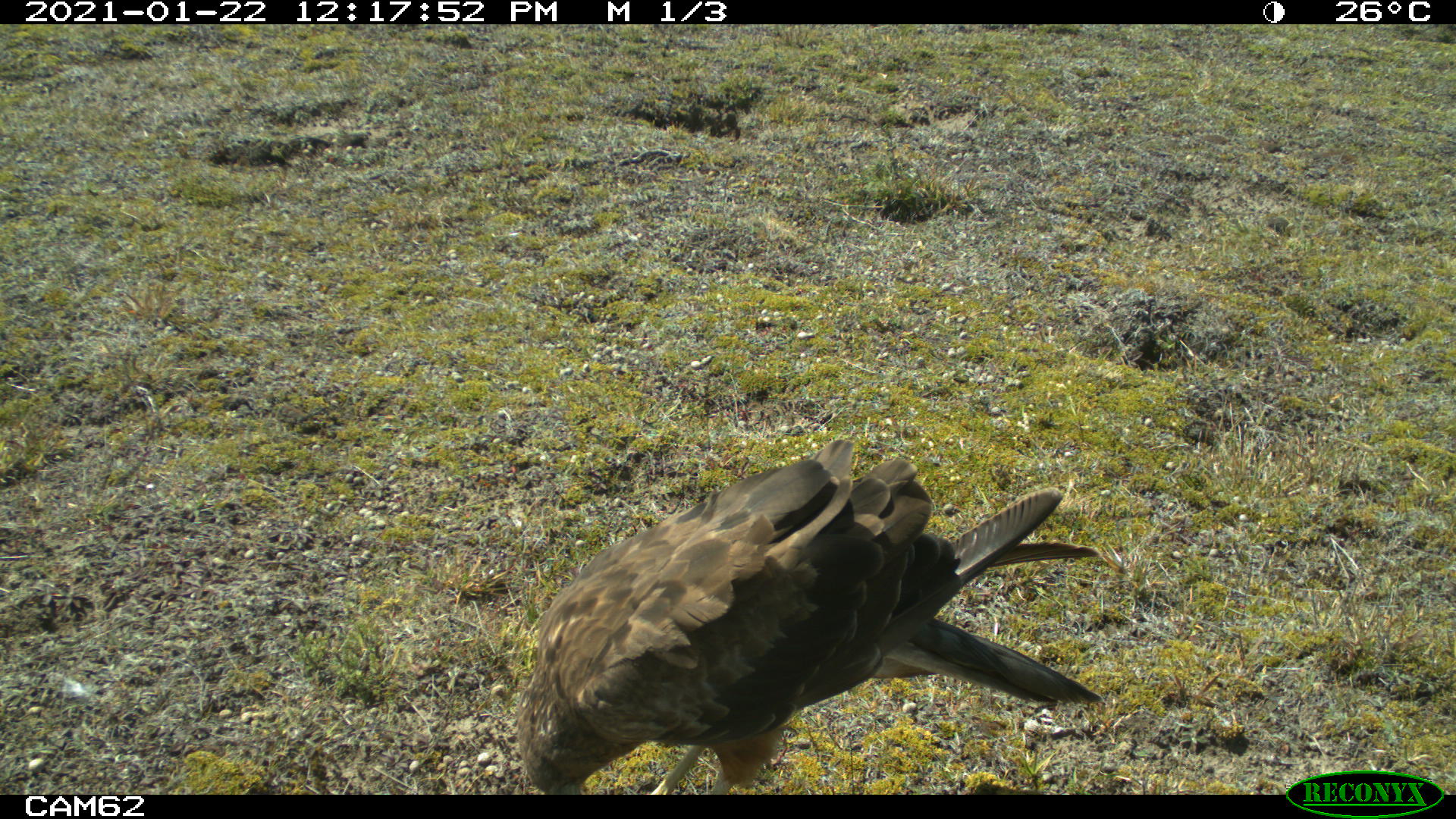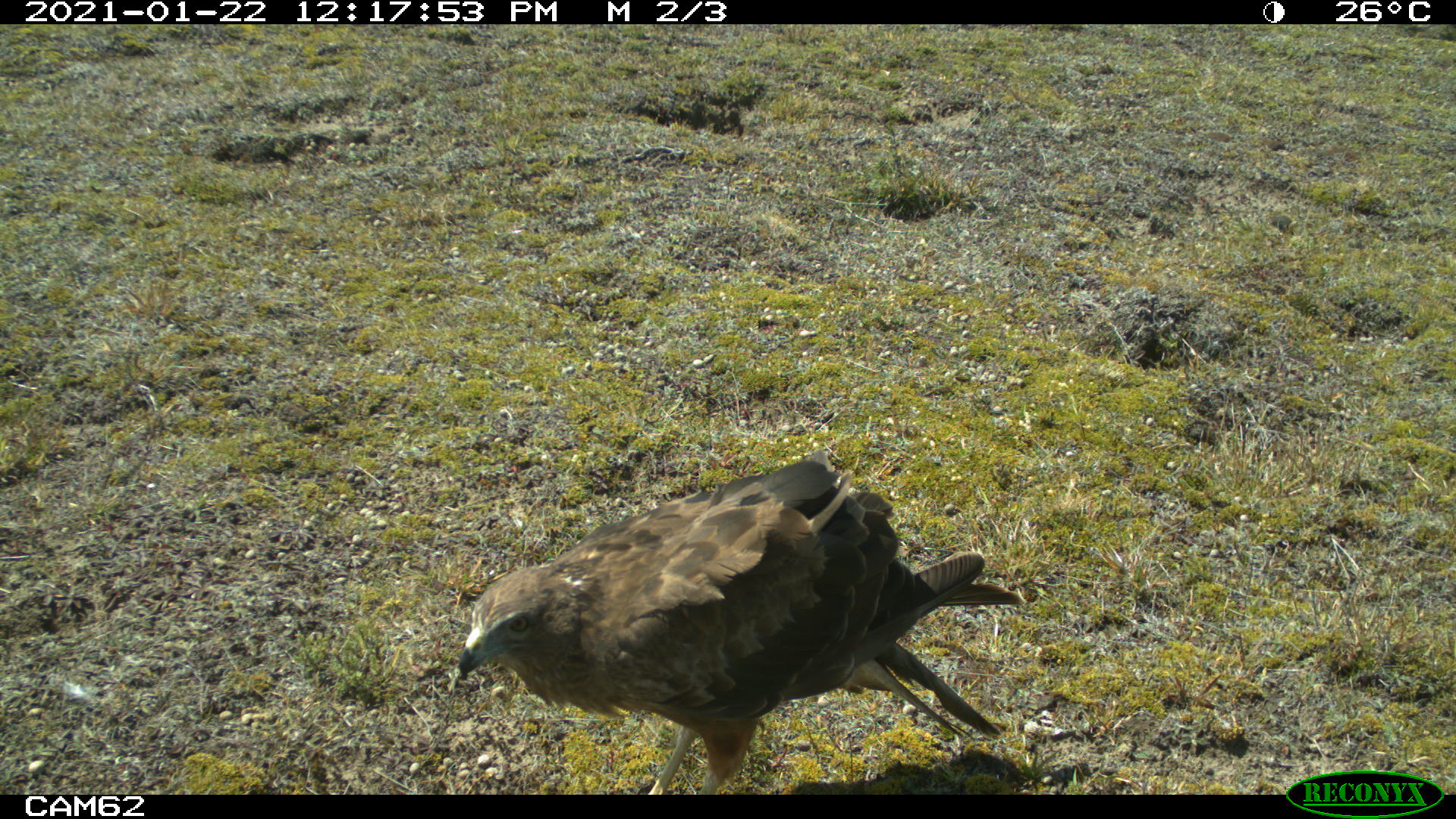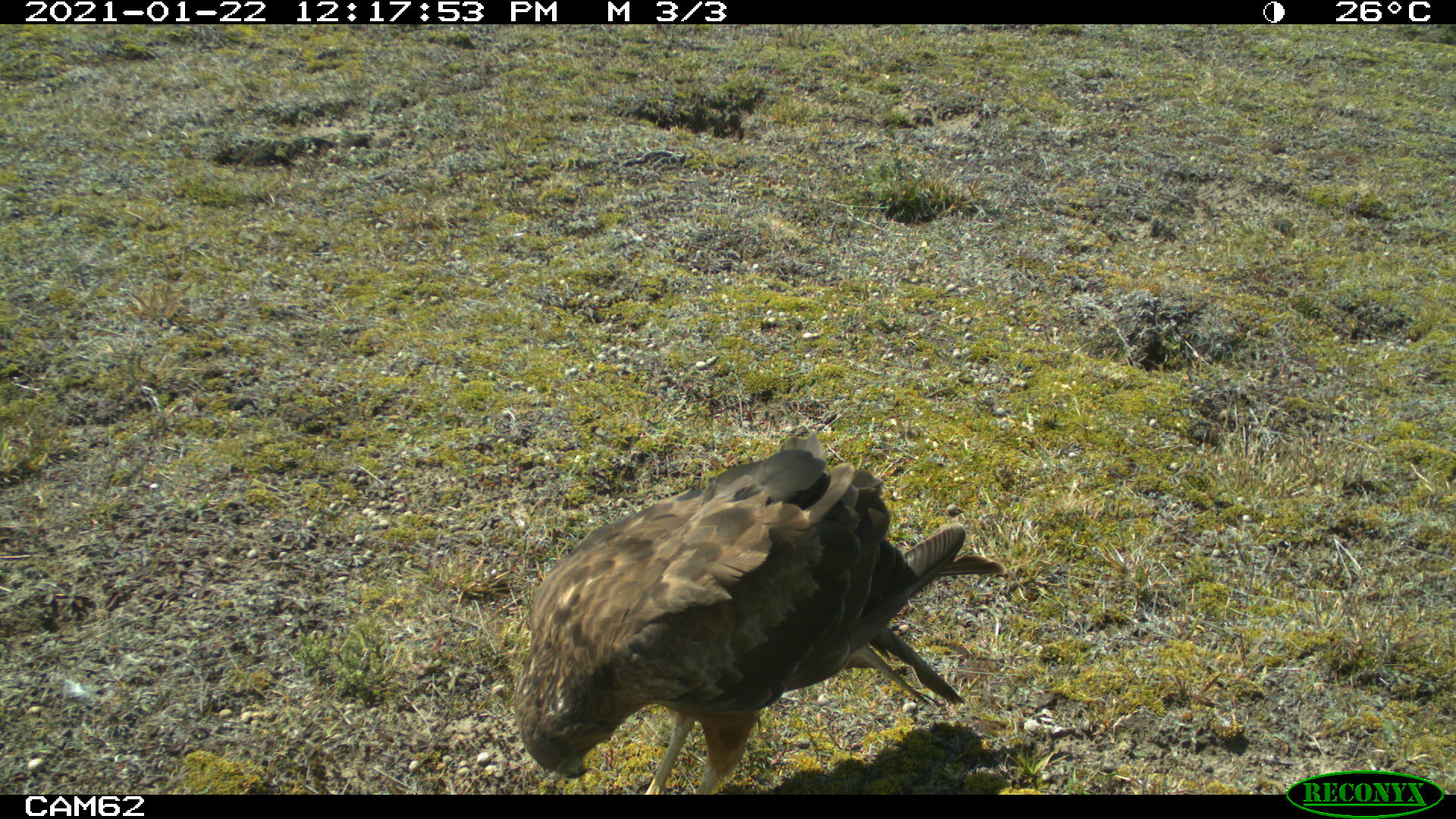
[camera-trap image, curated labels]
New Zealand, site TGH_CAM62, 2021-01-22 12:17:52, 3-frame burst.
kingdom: Animalia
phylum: Chordata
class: Aves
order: Accipitriformes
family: Accipitridae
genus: Circus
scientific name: Circus approximans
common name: swamp harrier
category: harrier